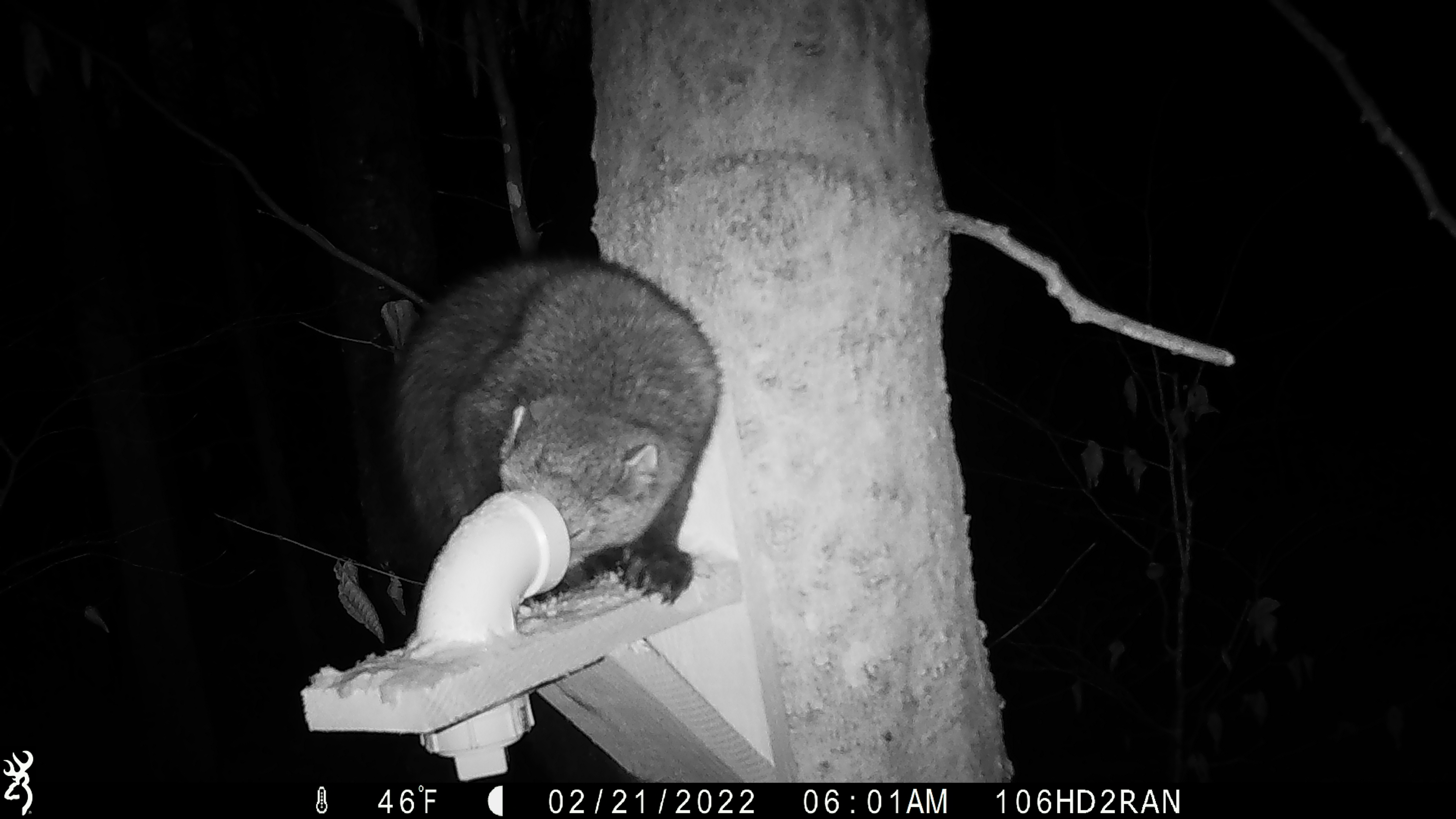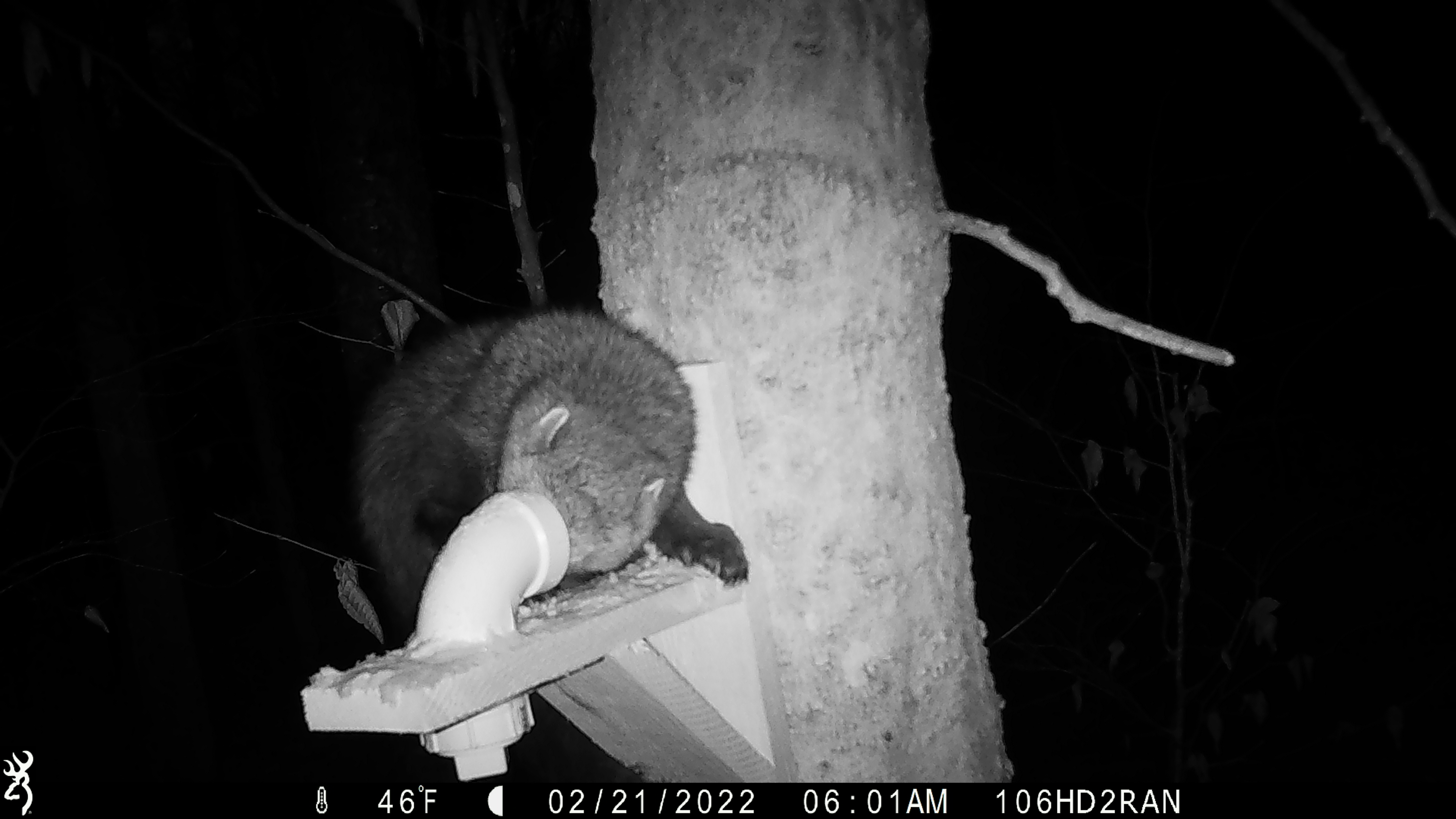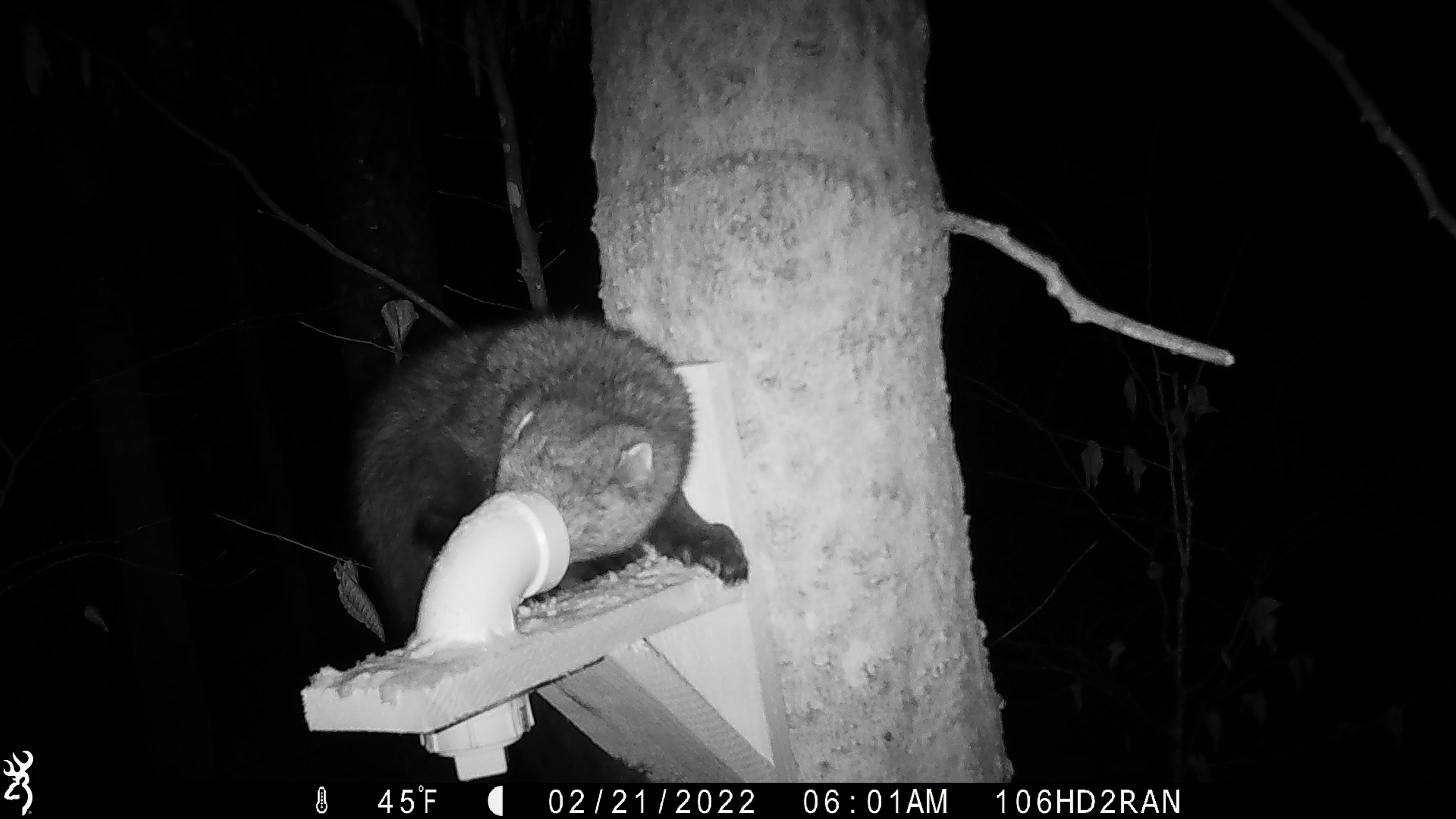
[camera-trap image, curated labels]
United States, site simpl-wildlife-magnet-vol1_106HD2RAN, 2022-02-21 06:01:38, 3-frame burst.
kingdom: Animalia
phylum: Chordata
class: Mammalia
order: Carnivora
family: Mustelidae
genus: Pekania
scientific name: Pekania pennanti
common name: fisher